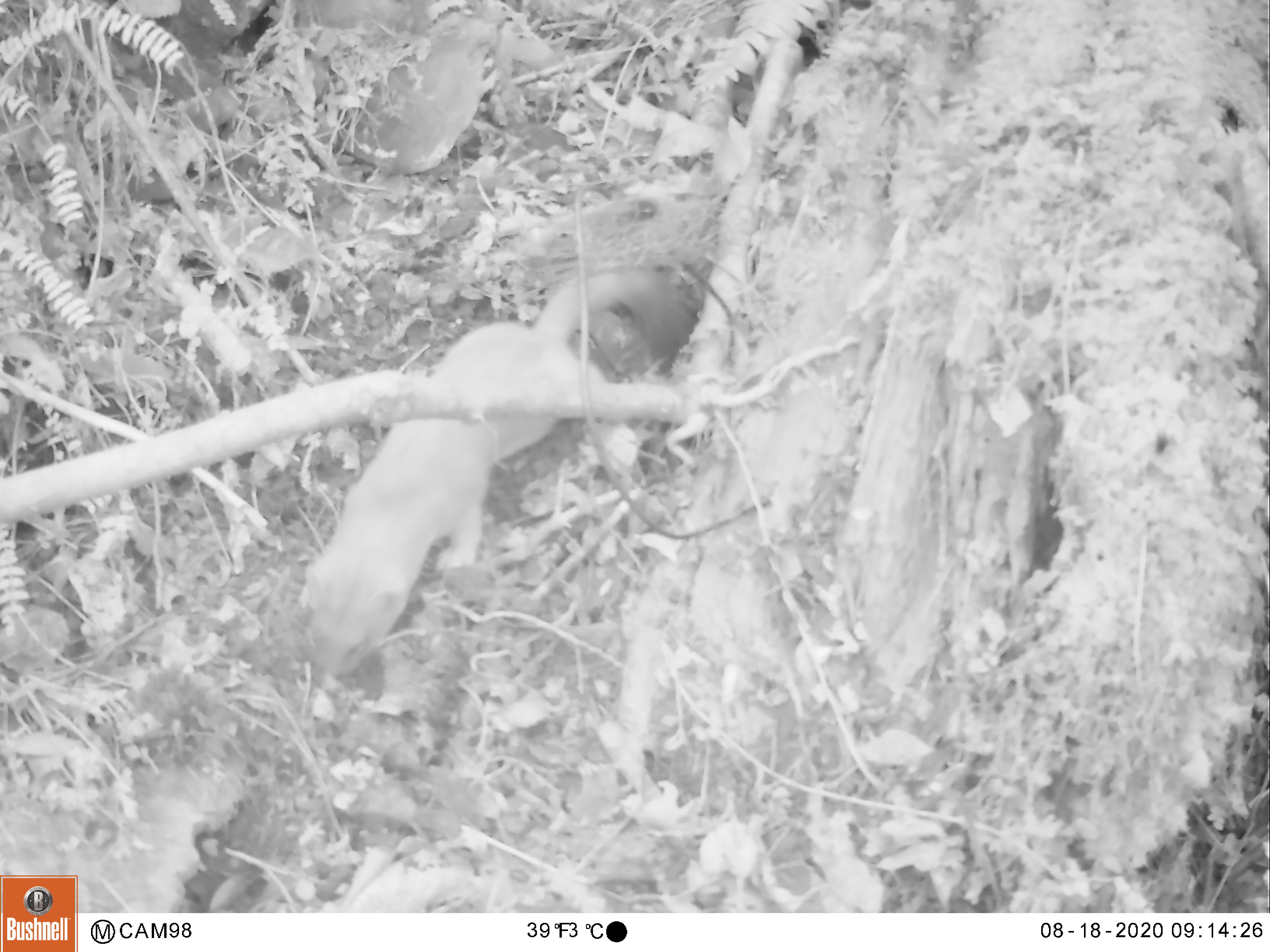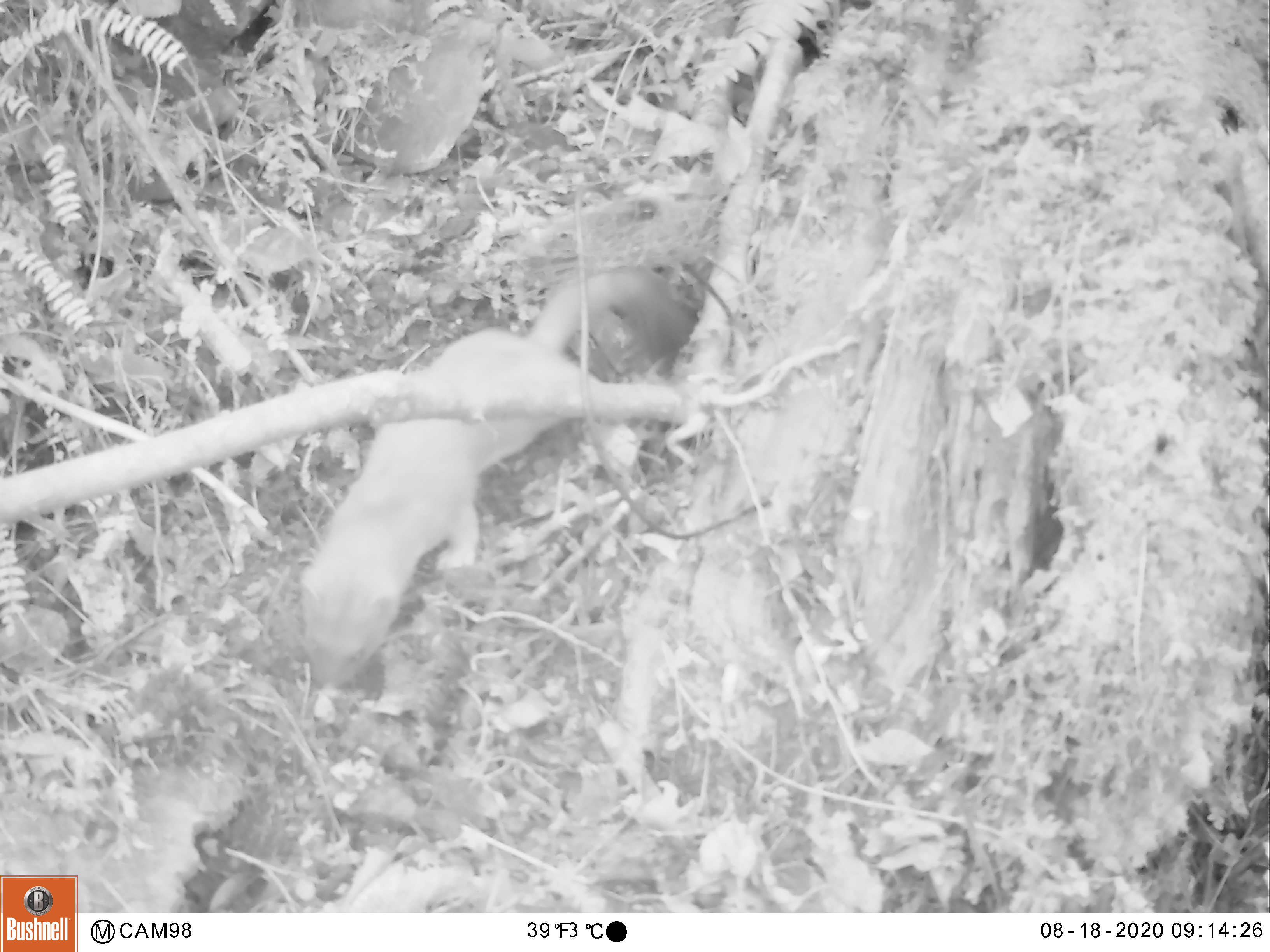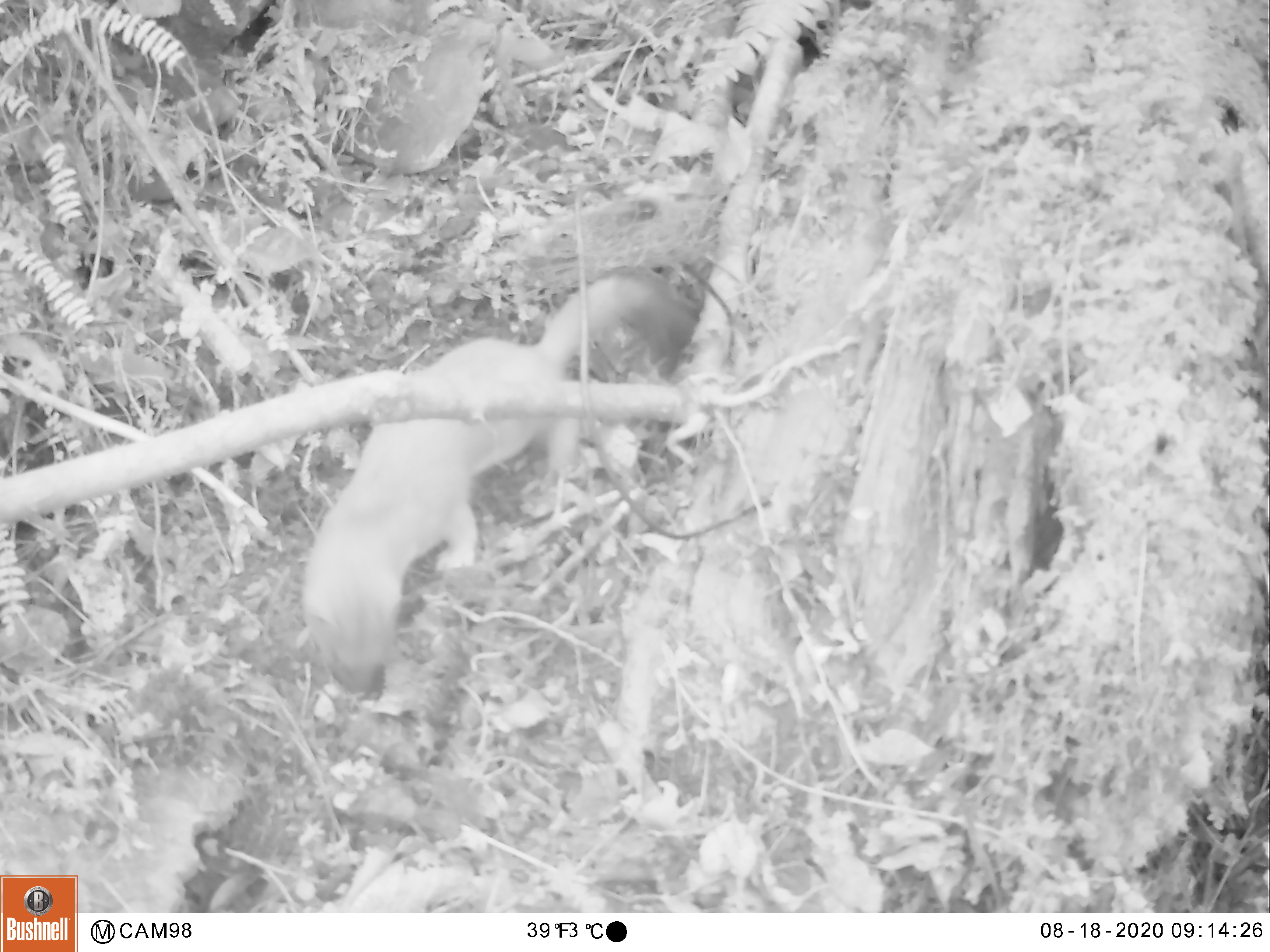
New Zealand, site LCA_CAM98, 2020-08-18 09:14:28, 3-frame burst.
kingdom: Animalia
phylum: Chordata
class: Mammalia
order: Carnivora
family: Mustelidae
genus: Mustela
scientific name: Mustela erminea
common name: stoat